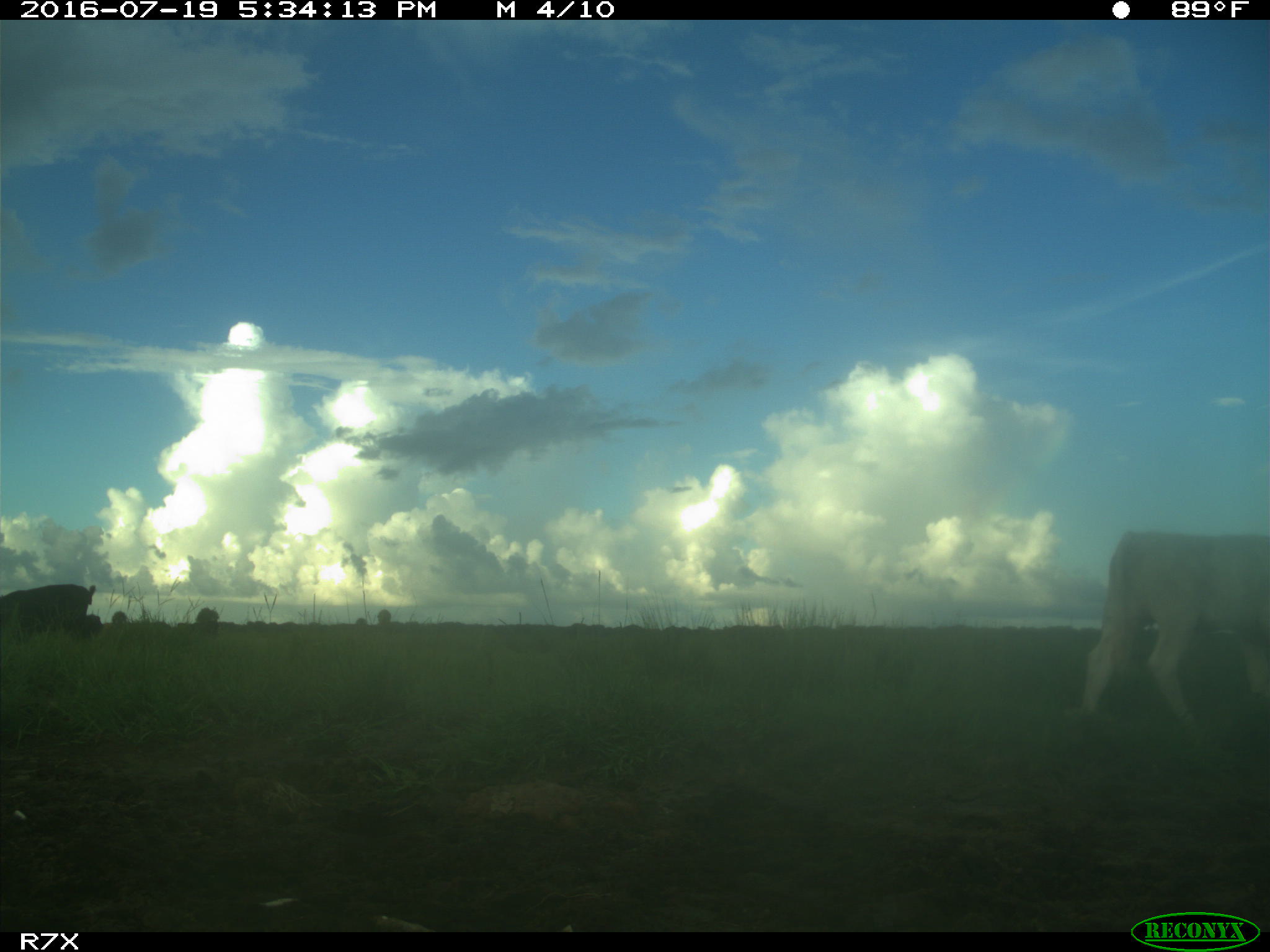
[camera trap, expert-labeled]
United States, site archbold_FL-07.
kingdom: Animalia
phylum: Chordata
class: Mammalia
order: Artiodactyla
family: Bovidae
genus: Bos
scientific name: Bos taurus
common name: domestic cow